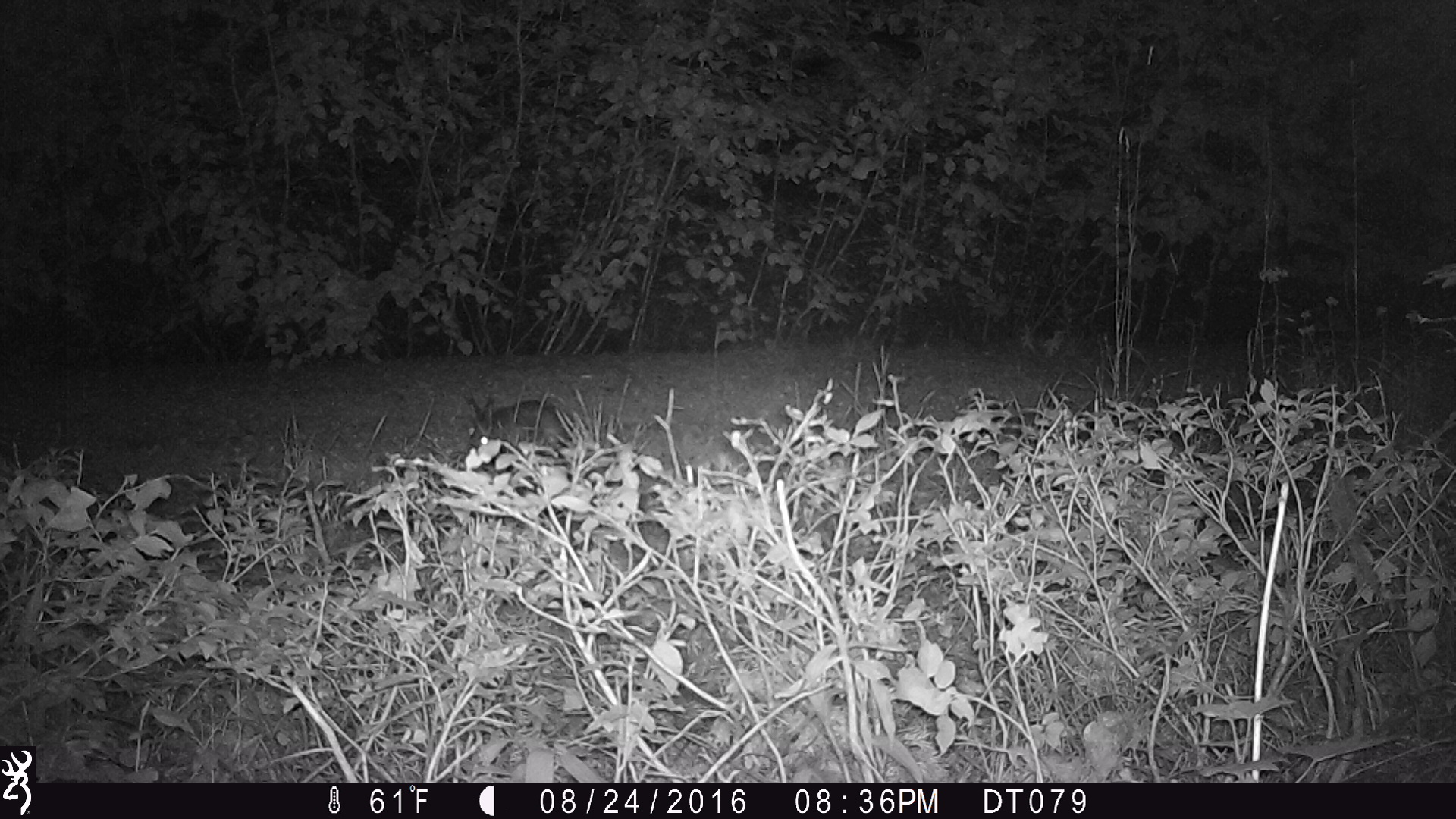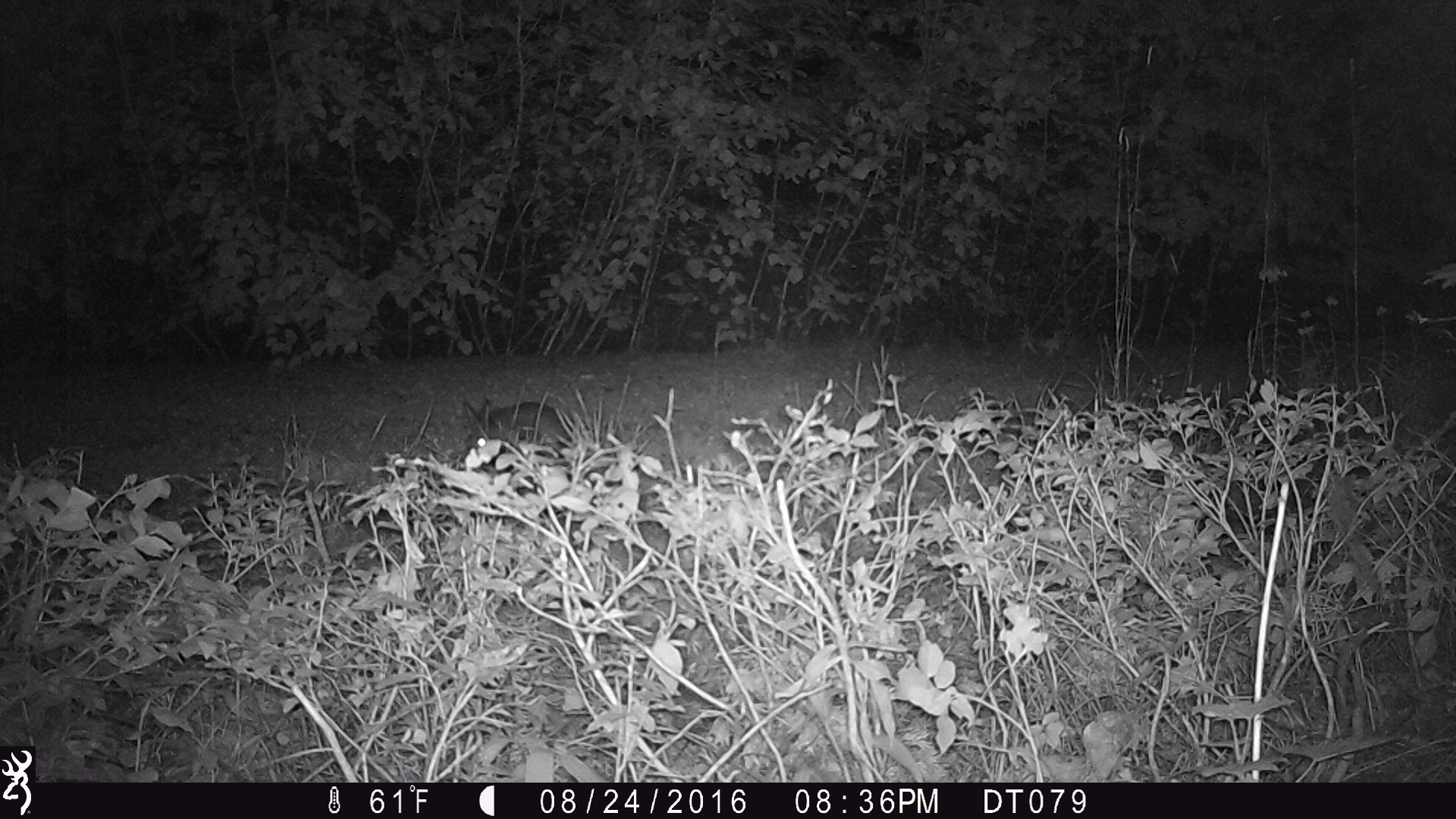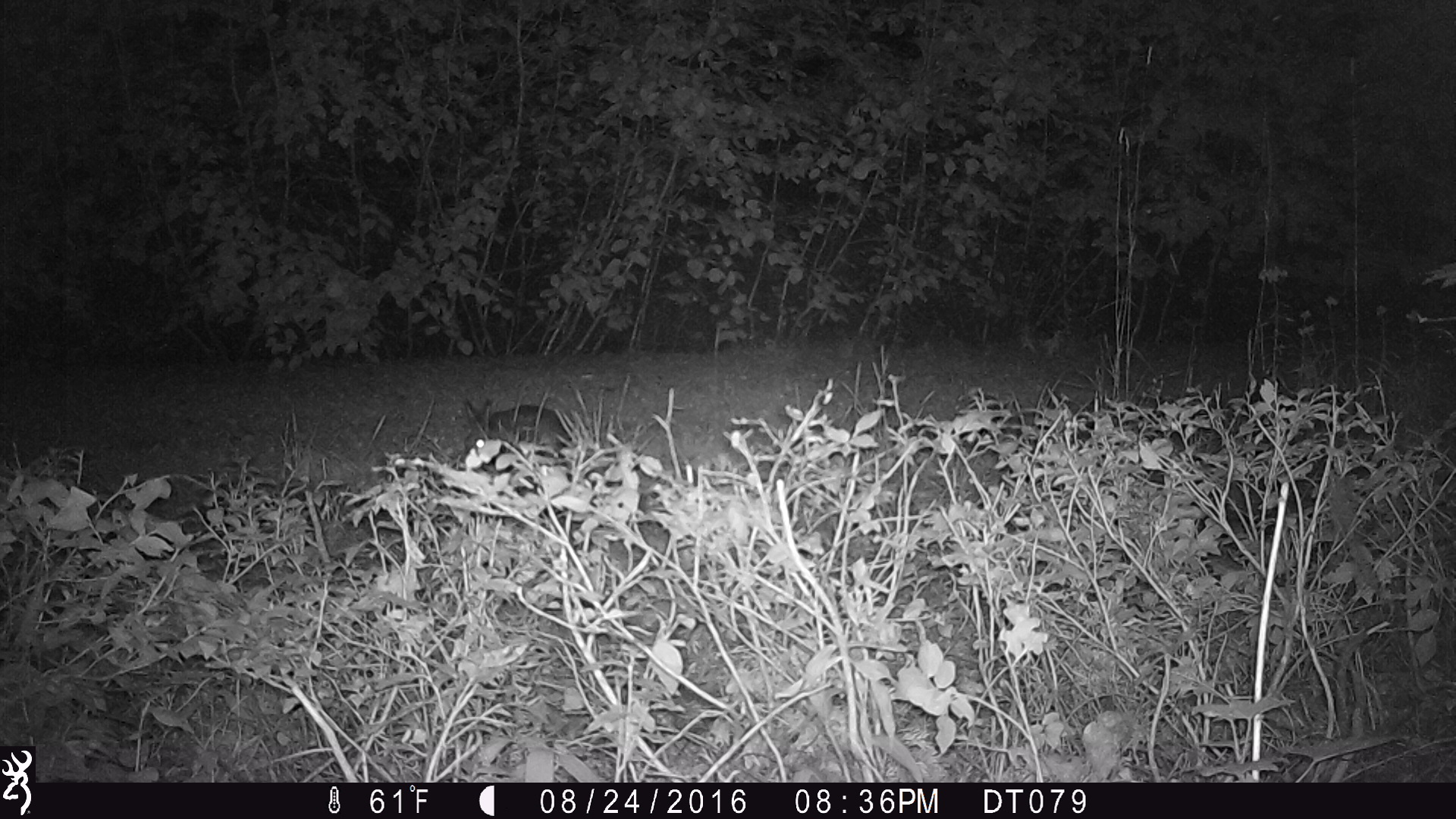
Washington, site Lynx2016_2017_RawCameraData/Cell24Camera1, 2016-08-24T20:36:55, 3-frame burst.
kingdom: Animalia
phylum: Chordata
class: Mammalia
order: Lagomorpha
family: Leporidae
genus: Lepus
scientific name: Lepus americanus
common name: snowshoe hare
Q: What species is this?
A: Lepus americanus (snowshoe hare).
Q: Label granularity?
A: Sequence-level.